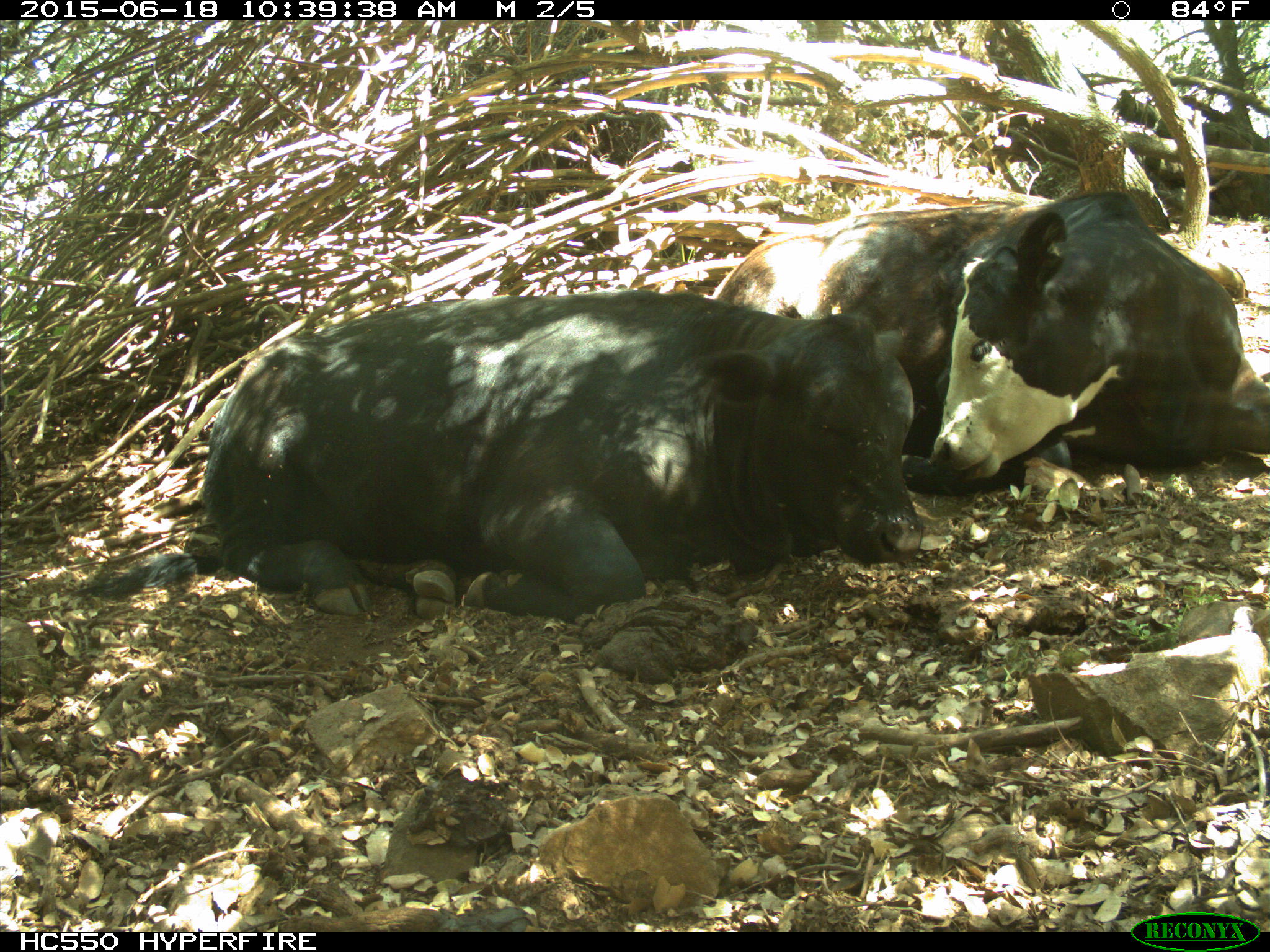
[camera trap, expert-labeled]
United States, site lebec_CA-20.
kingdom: Animalia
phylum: Chordata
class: Mammalia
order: Artiodactyla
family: Bovidae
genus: Bos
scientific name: Bos taurus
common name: domestic cow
Bos taurus (domestic cow).